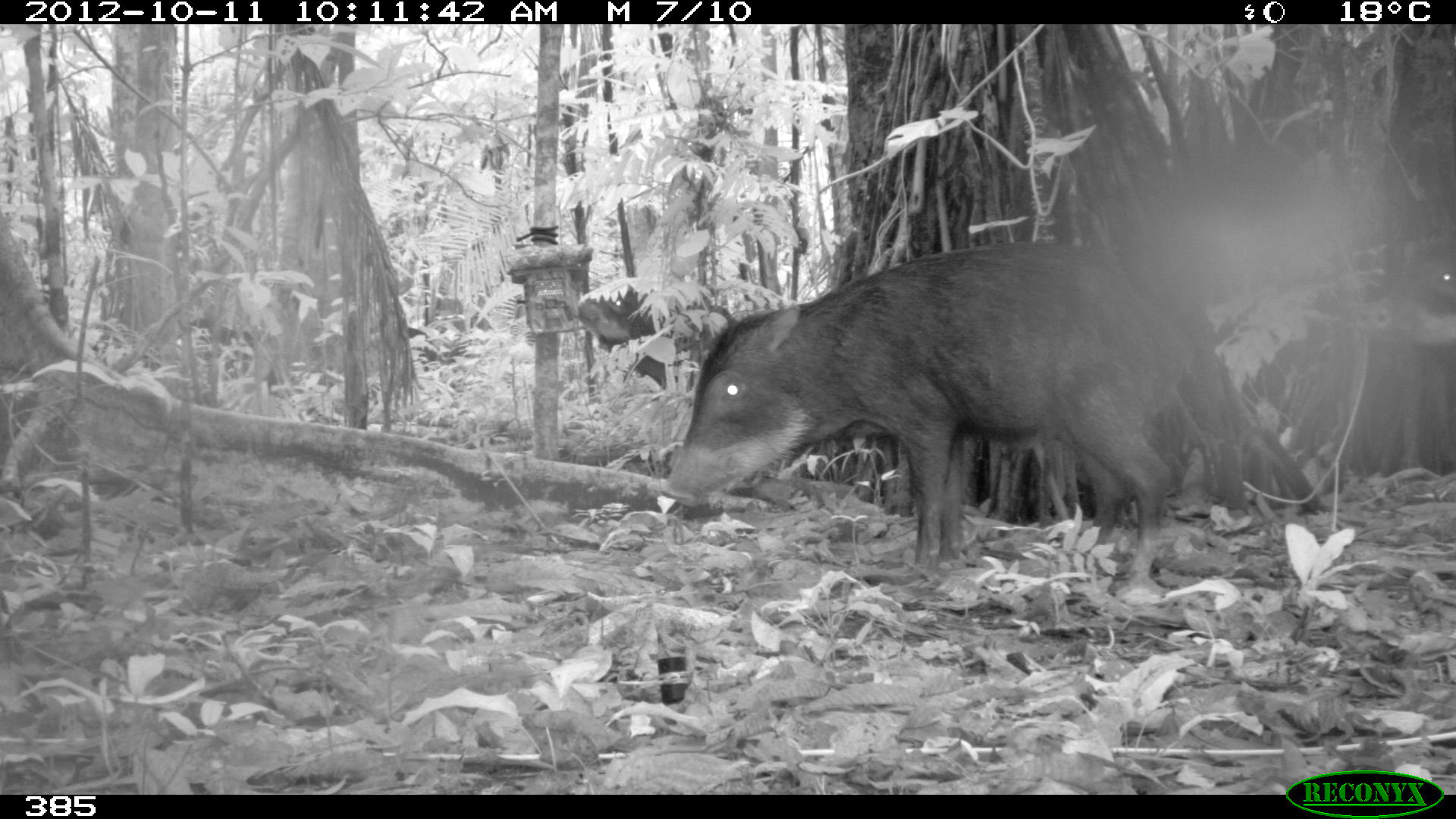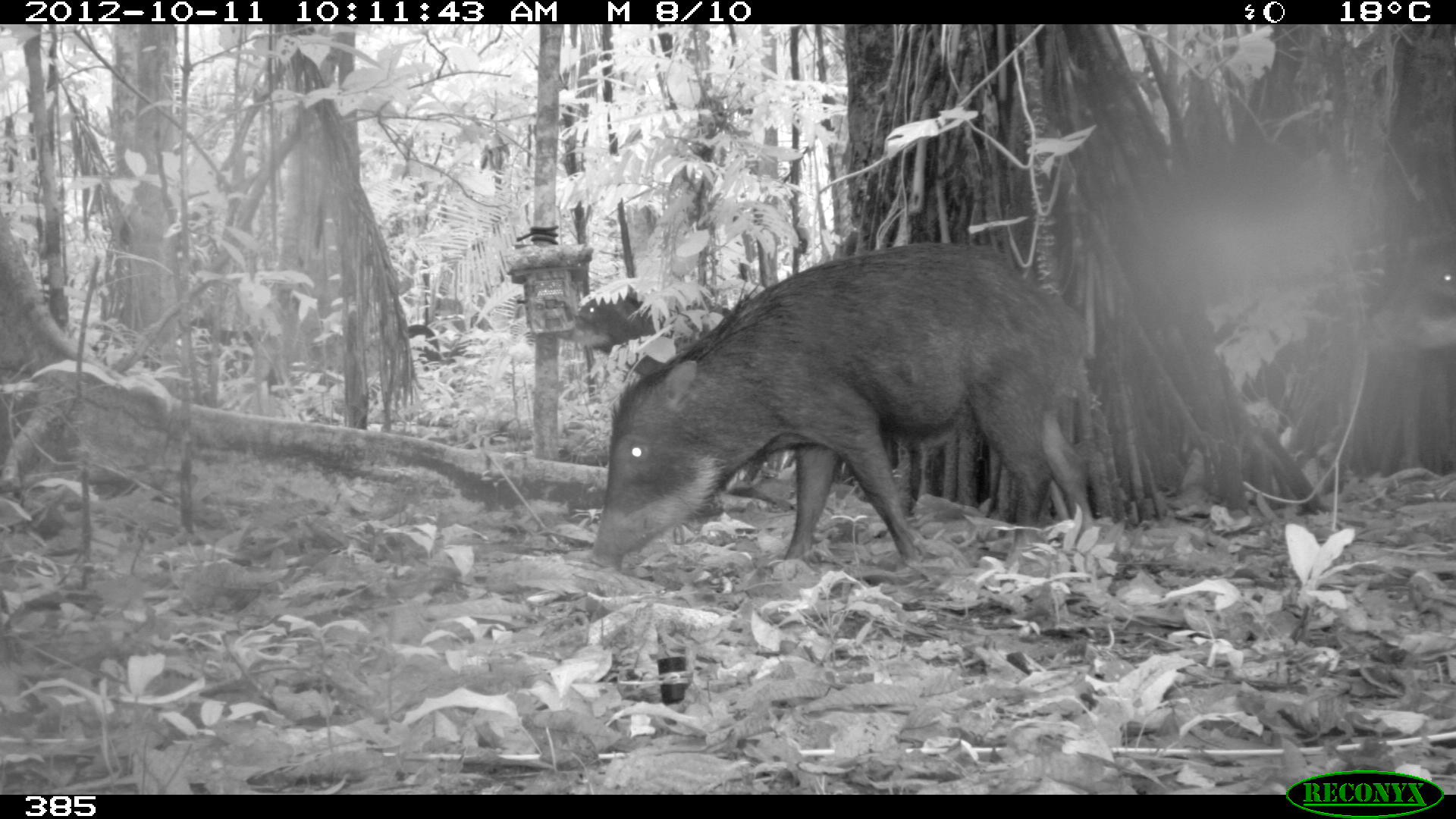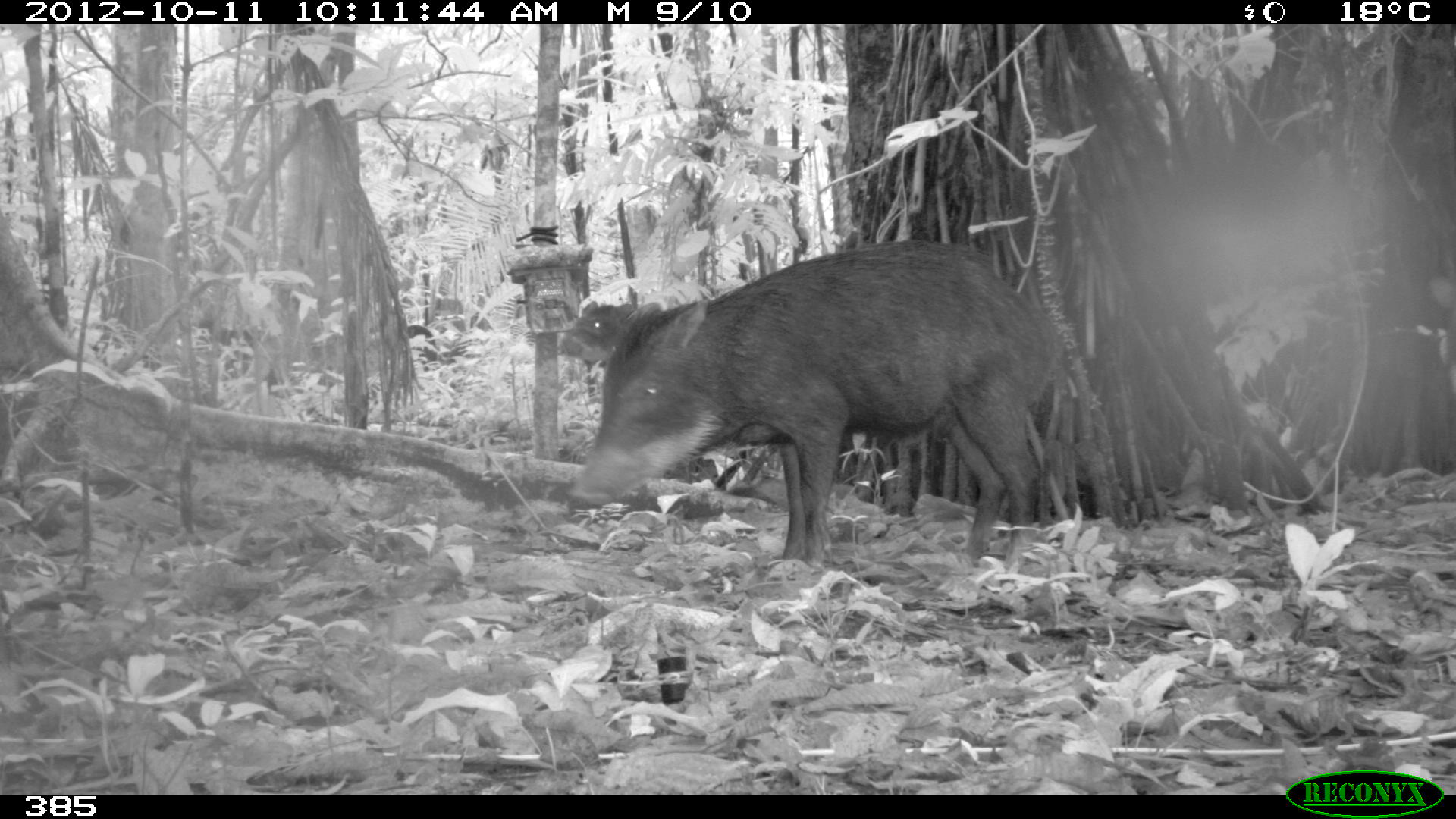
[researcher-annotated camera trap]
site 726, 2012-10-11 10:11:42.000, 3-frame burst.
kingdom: Animalia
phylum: Chordata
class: Mammalia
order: Artiodactyla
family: Tayassuidae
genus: Tayassu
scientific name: Tayassu pecari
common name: white-lipped peccary